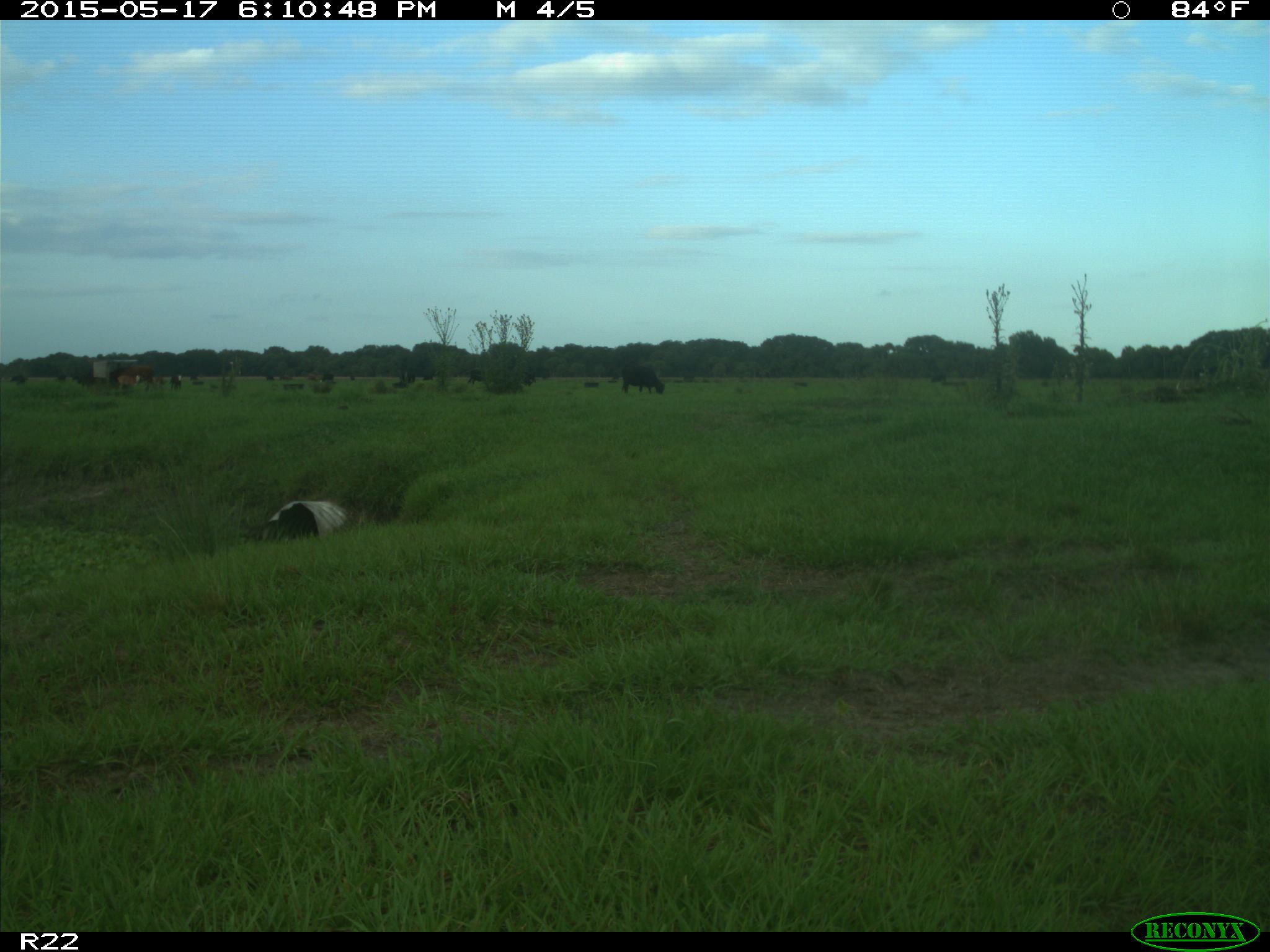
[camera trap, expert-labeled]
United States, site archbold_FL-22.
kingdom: Animalia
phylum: Chordata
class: Mammalia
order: Artiodactyla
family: Bovidae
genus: Bos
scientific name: Bos taurus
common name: domestic cow